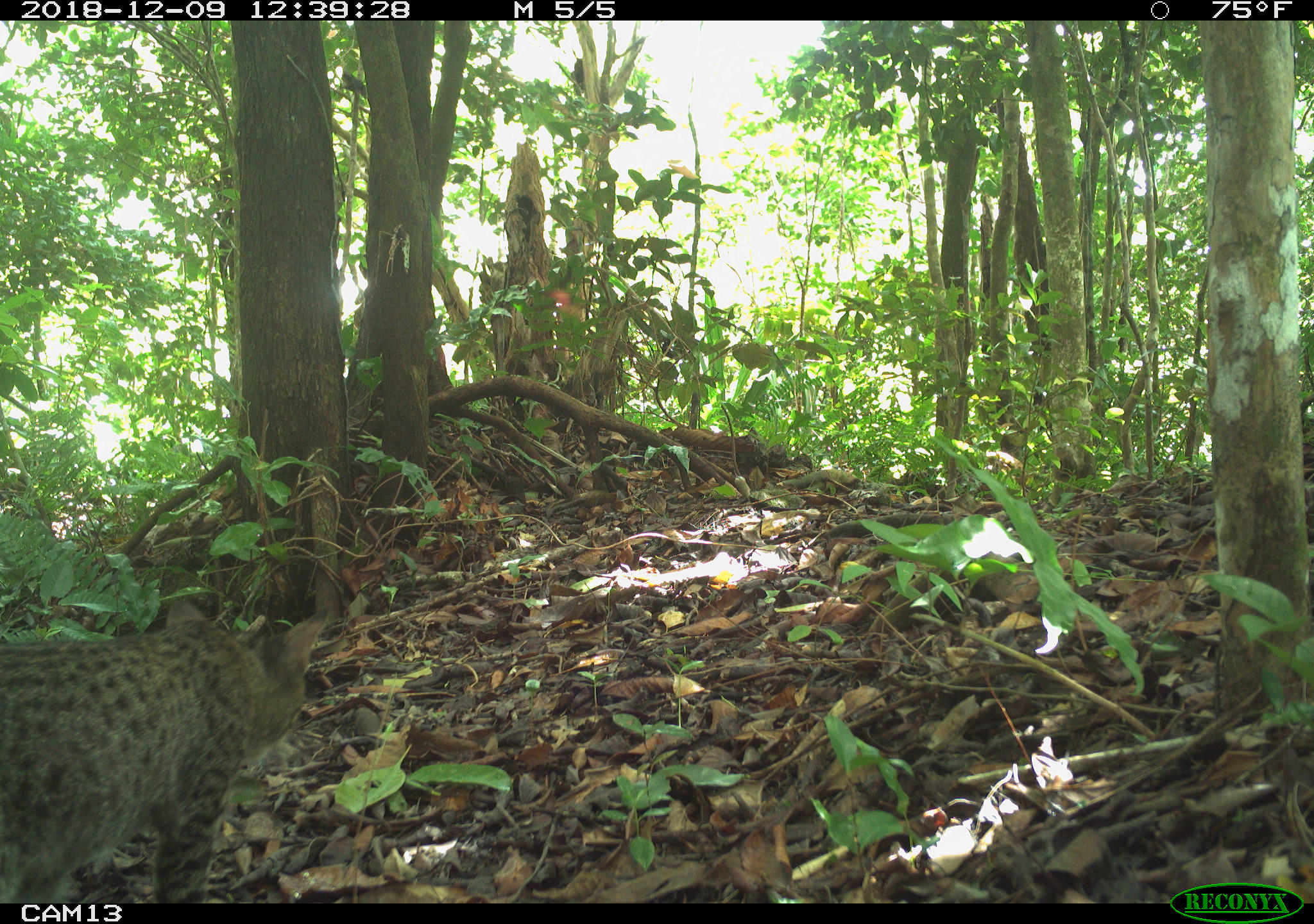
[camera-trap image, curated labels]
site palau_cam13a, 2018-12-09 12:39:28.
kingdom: Animalia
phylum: Chordata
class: Mammalia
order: Carnivora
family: Felidae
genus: Felis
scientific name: Felis catus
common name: cat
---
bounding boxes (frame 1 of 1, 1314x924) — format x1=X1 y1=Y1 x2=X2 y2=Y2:
cat: x1=0 y1=591 x2=332 y2=905